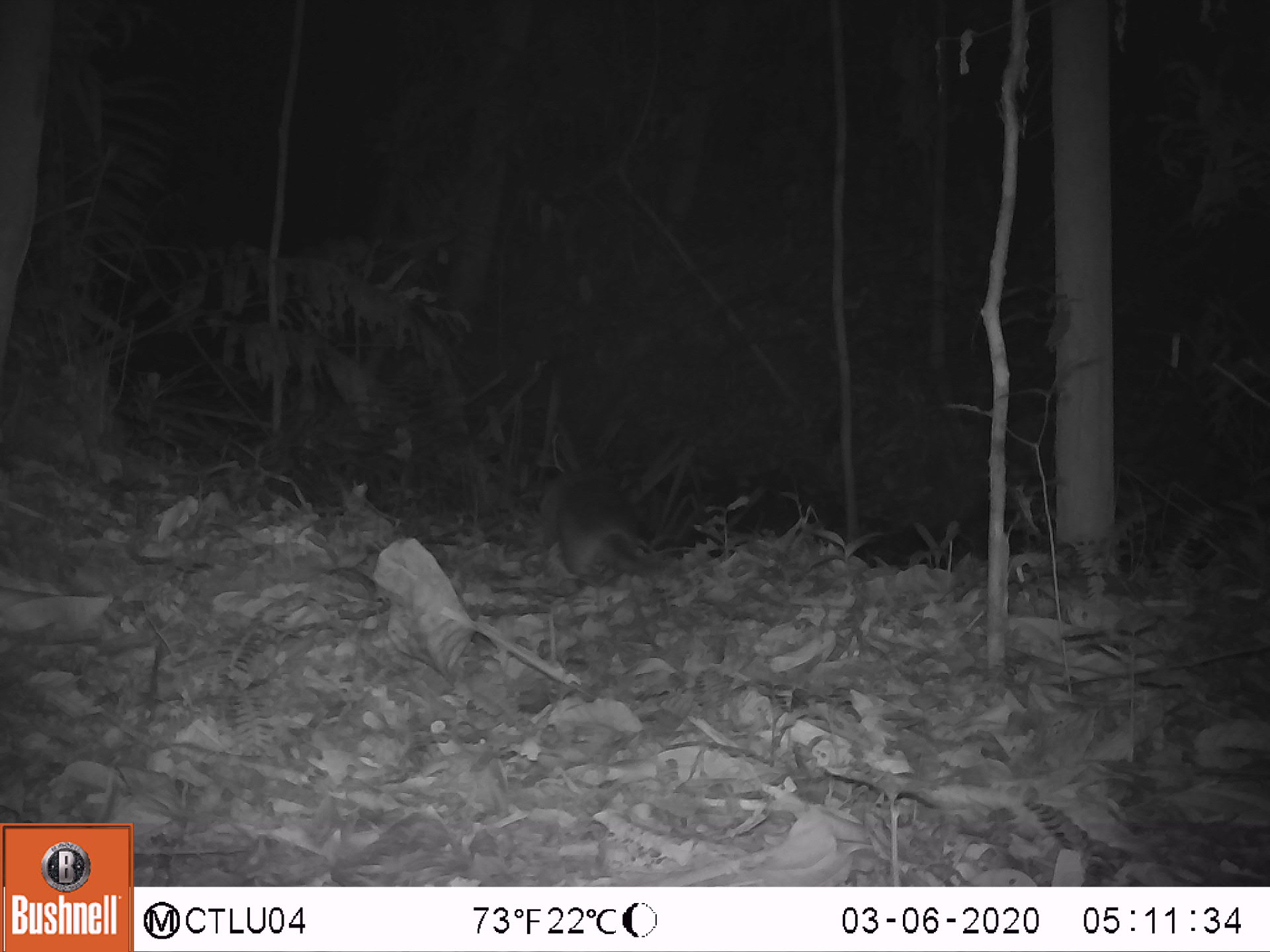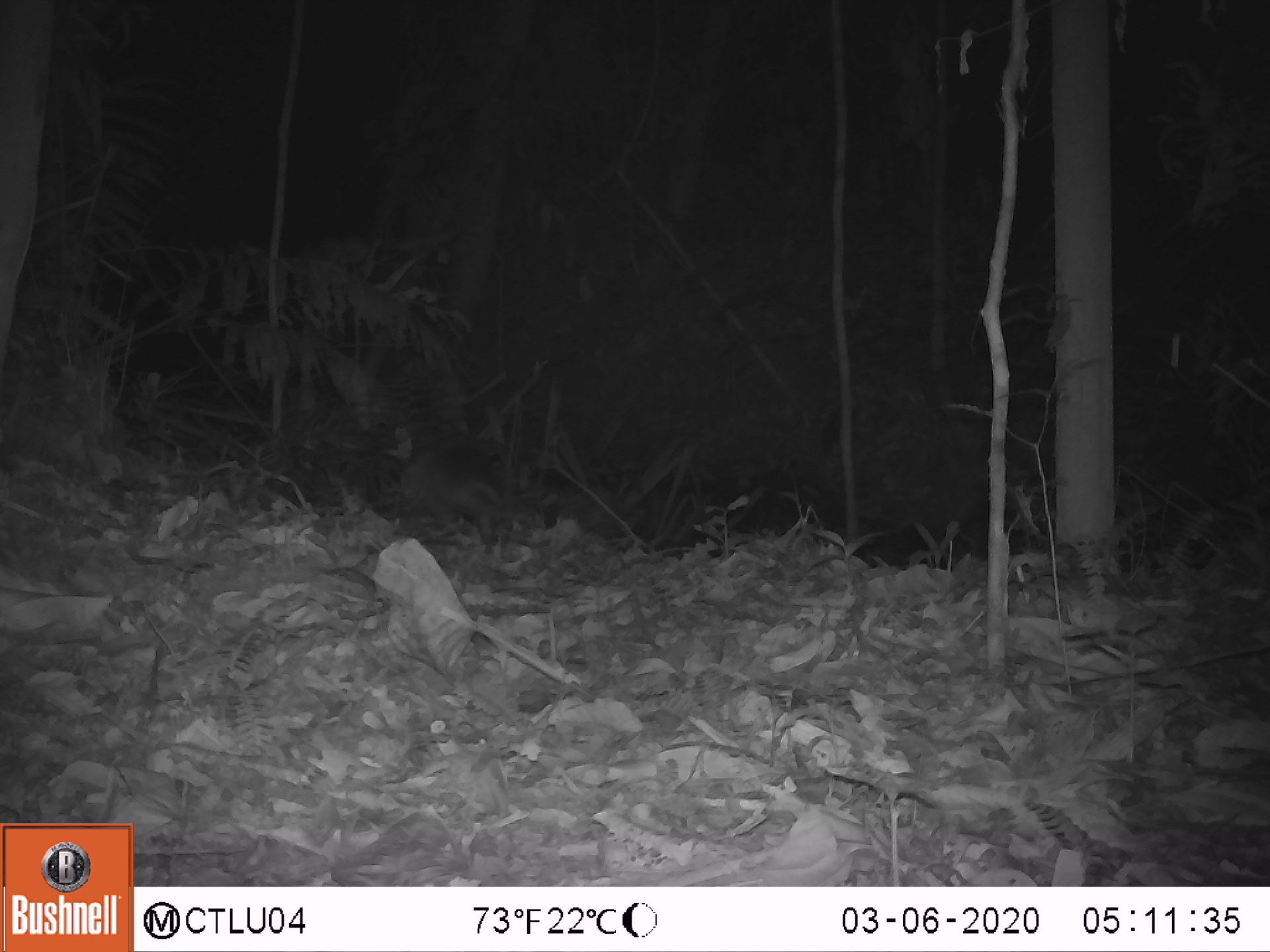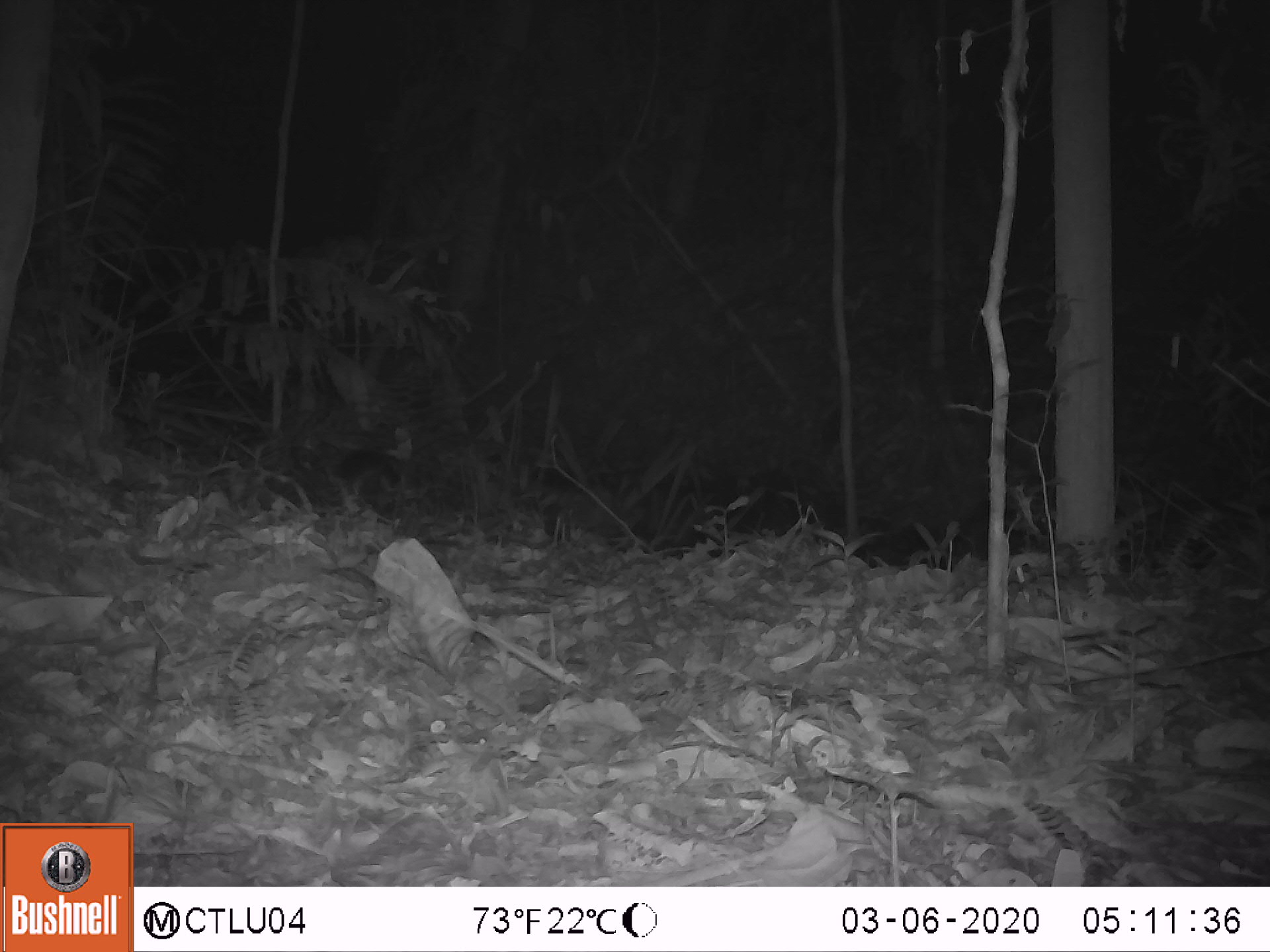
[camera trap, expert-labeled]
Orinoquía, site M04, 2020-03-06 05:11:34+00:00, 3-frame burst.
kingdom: Animalia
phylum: Chordata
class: Mammalia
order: Cingulata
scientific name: Cingulata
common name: armadillo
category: unknown armadillo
Unknown armadillo (armadillo) (Cingulata).